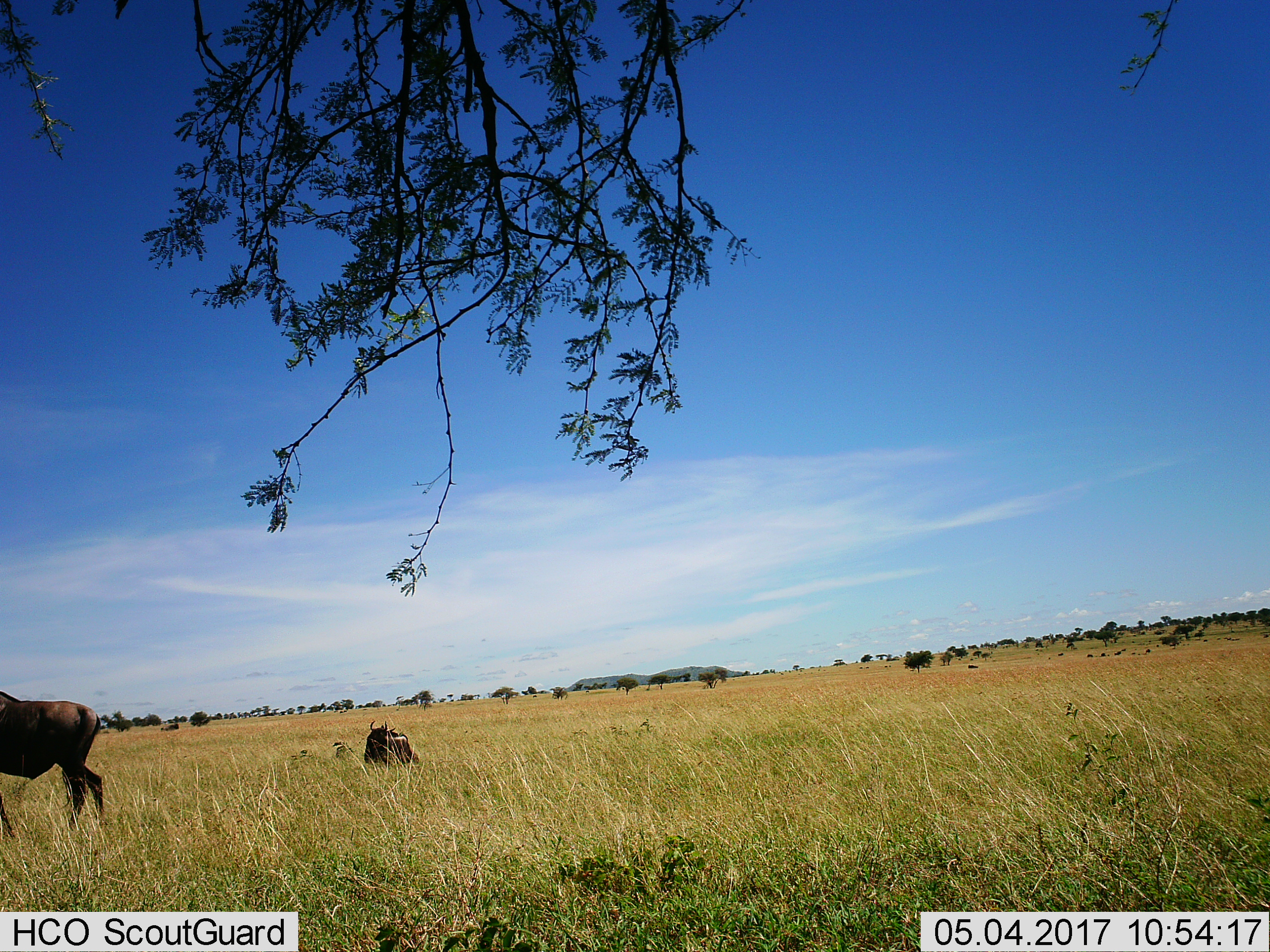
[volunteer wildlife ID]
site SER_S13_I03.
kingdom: Animalia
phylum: Chordata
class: Mammalia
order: Artiodactyla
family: Bovidae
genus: Connochaetes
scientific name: Connochaetes taurinus taurinus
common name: blue wildebeest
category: wildebeestblue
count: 11-50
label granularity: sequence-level